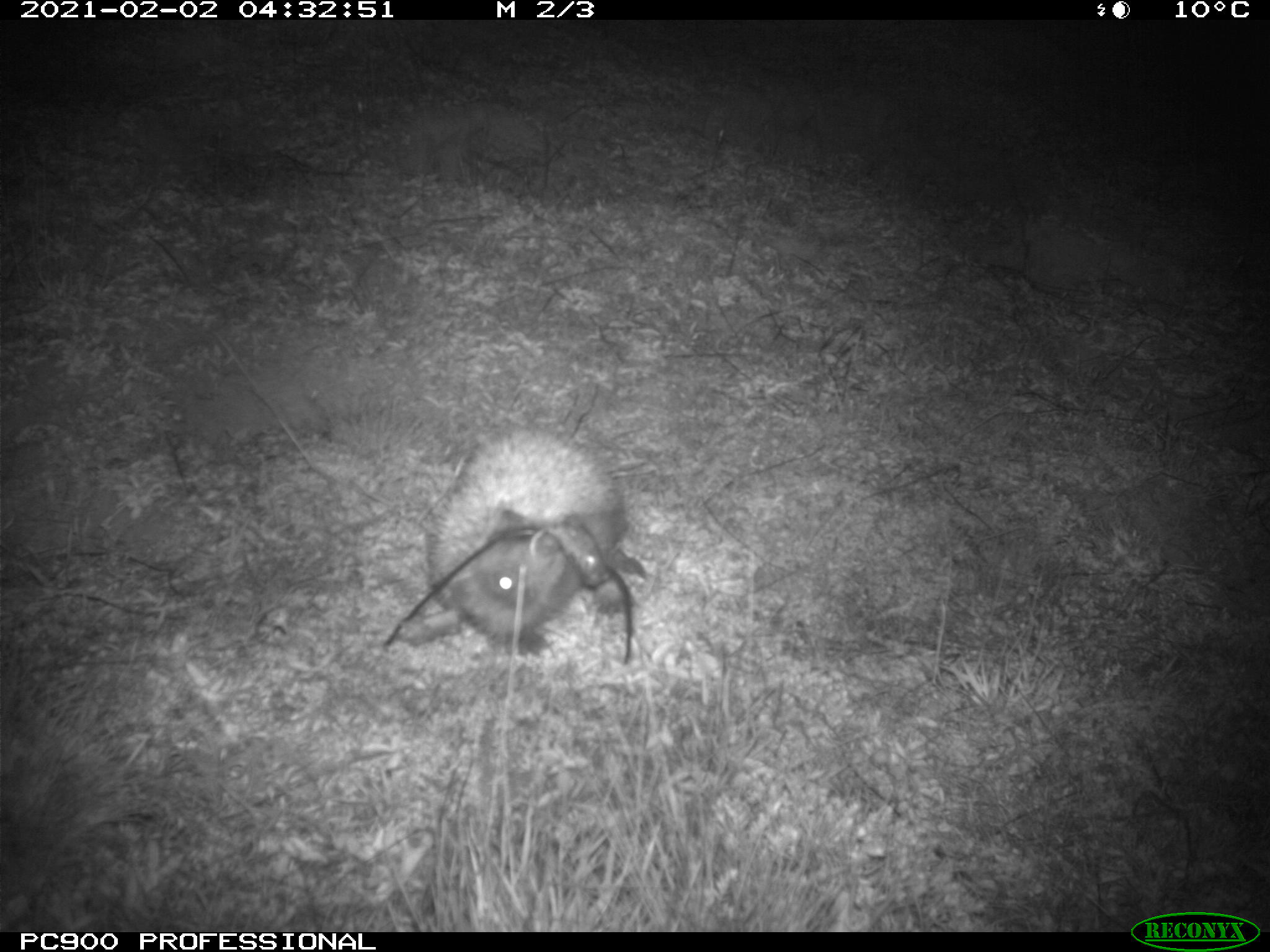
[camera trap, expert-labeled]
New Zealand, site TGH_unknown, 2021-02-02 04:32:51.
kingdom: Animalia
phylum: Chordata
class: Mammalia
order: Eulipotyphla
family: Erinaceidae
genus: Erinaceus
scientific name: Erinaceus europaeus europaeus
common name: european hedgehog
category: hedgehog